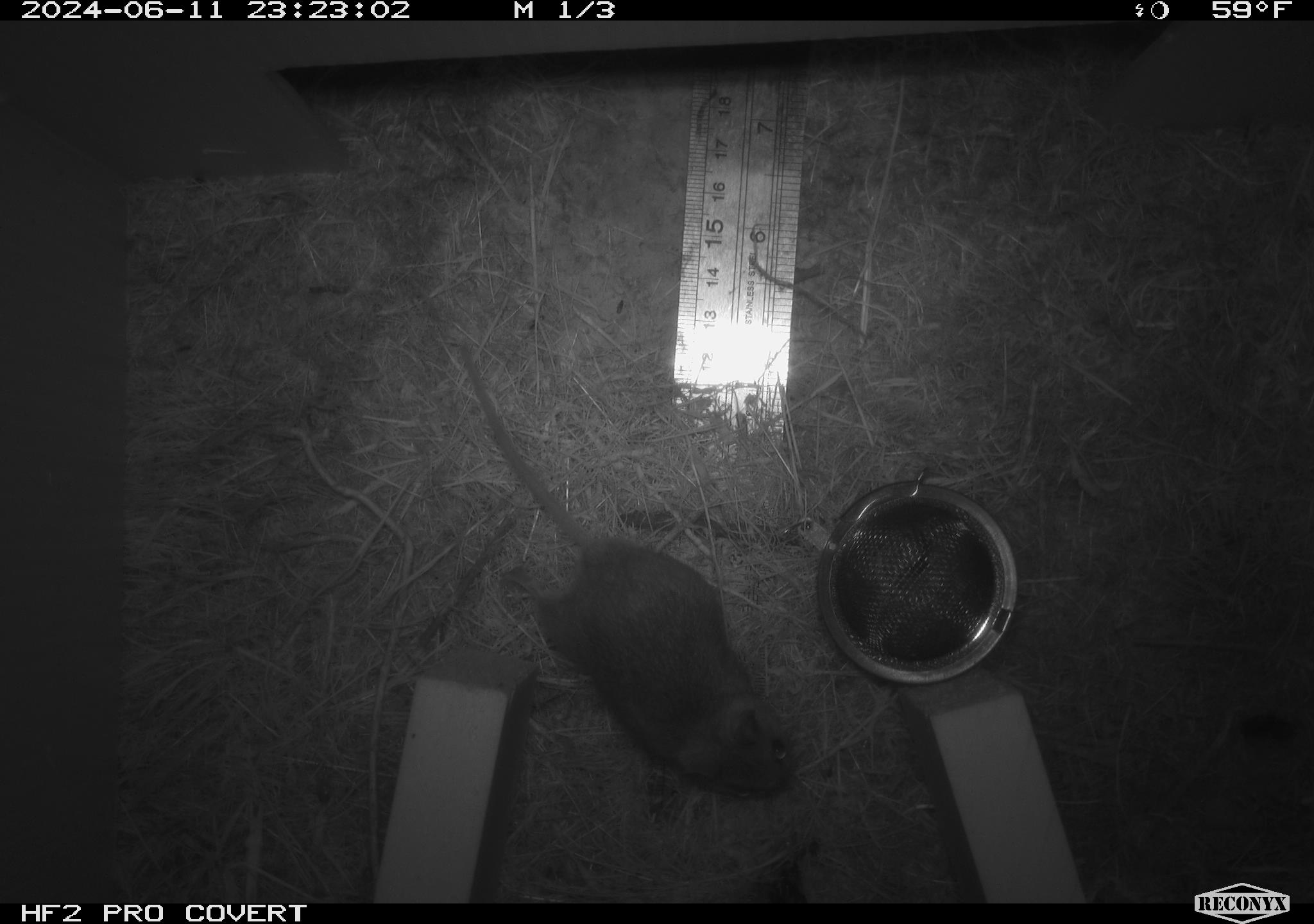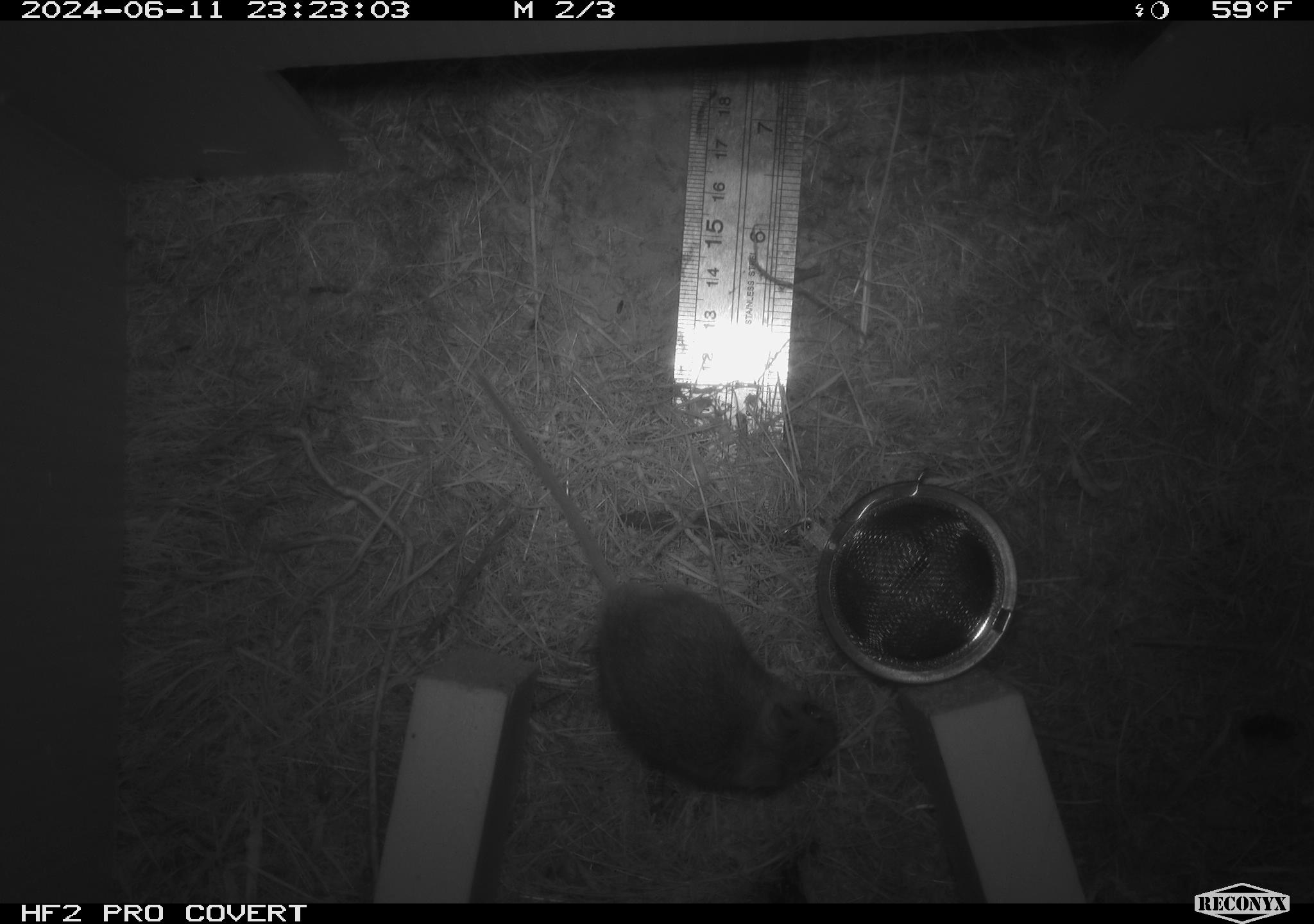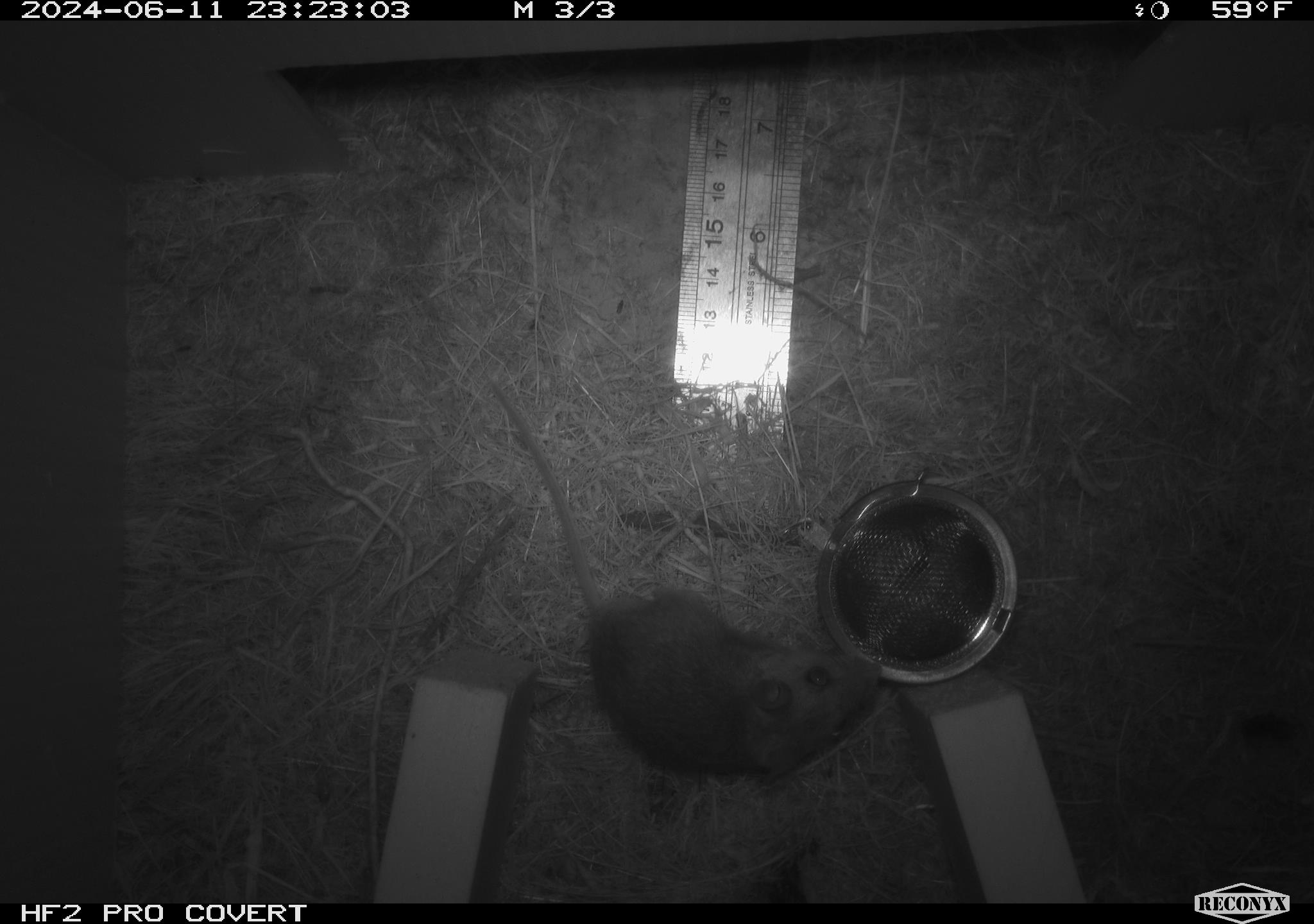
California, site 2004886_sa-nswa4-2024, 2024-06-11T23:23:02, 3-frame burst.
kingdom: Animalia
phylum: Chordata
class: Mammalia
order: Rodentia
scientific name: Rodentia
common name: rodent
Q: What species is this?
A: Rodent (Rodentia).